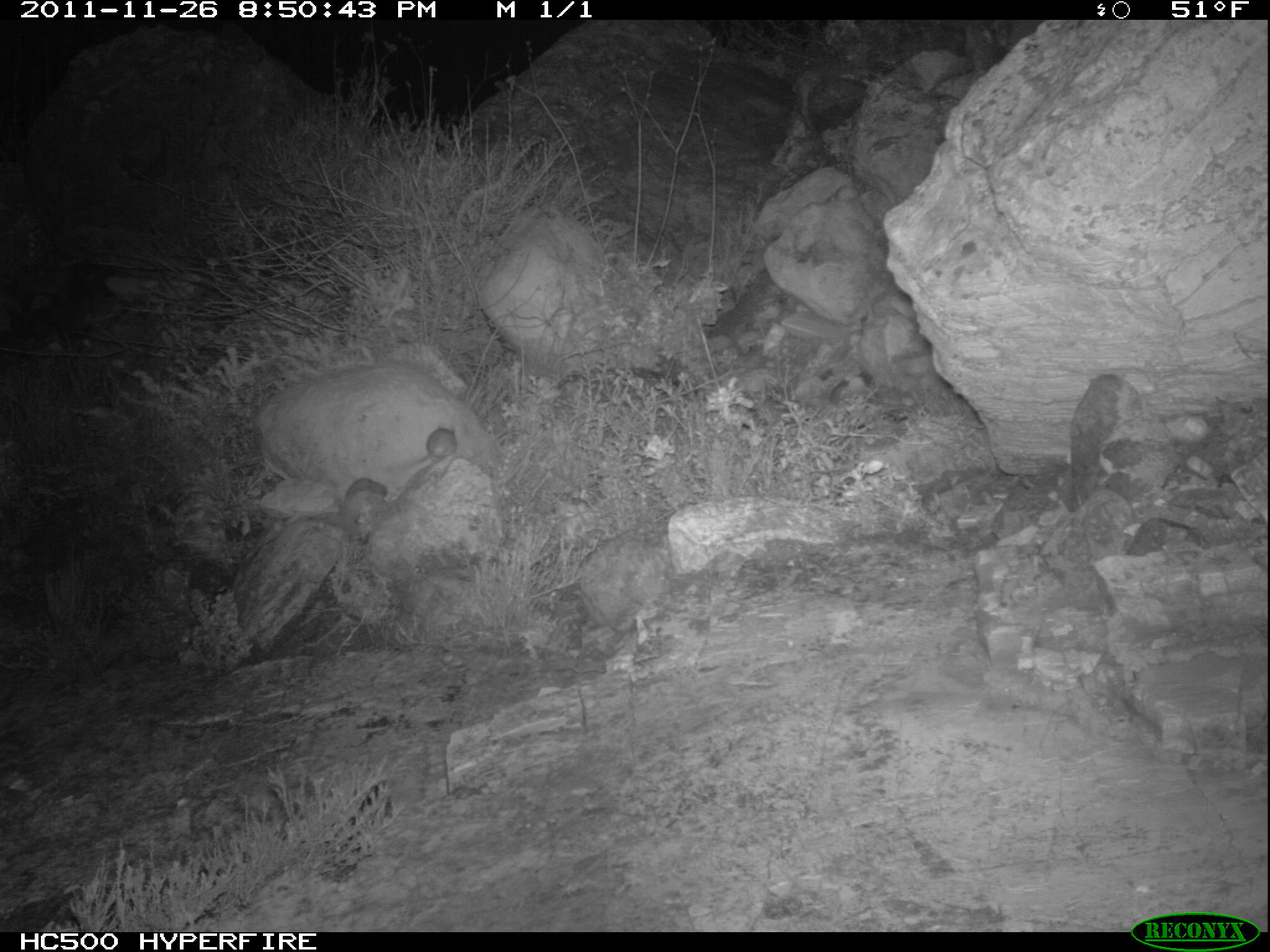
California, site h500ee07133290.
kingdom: Animalia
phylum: Chordata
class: Mammalia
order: Rodentia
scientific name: Rodentia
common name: rodent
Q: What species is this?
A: Rodent (Rodentia).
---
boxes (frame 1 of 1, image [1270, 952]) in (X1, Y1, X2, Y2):
rodent: (426, 426, 457, 463)